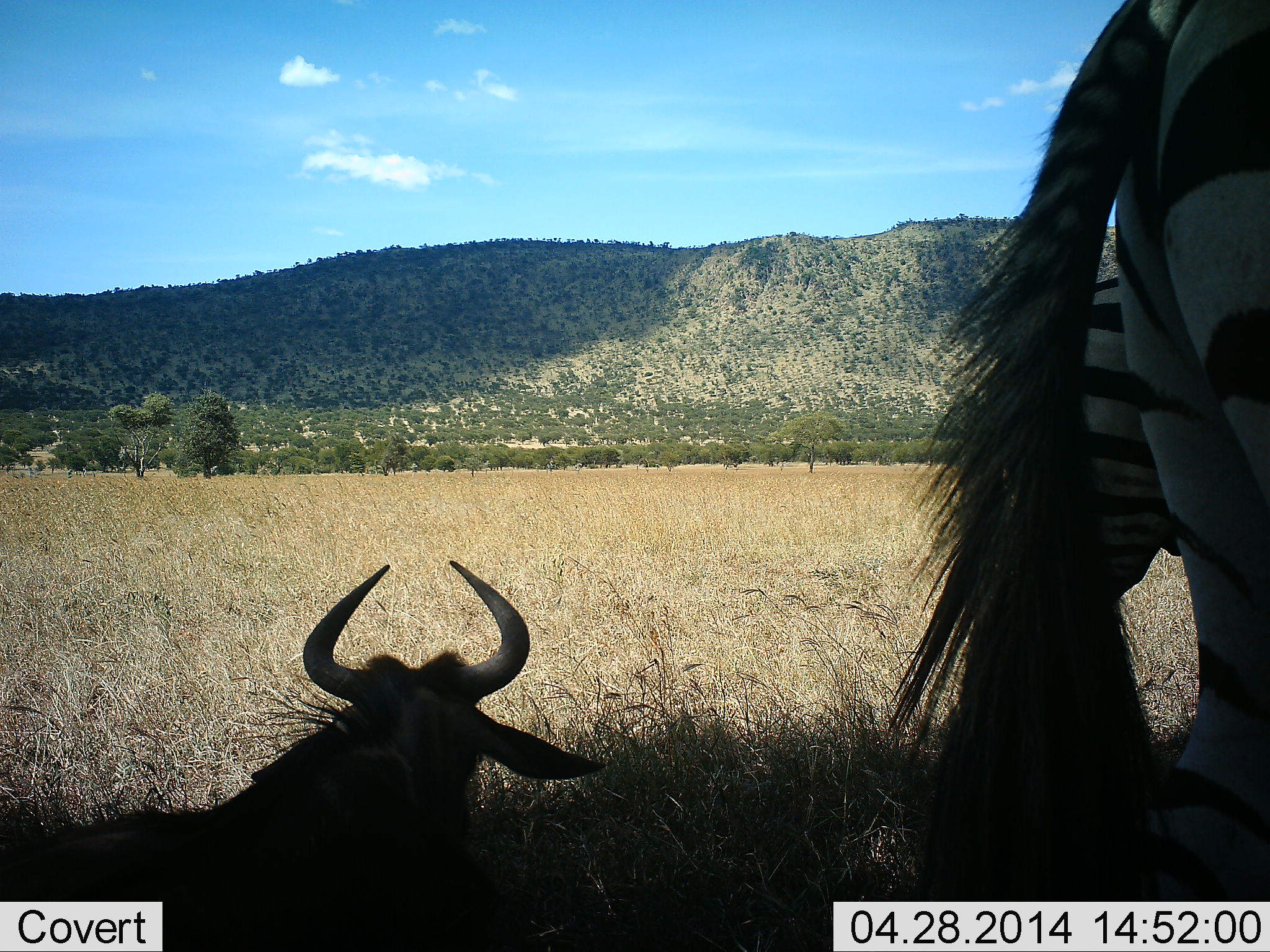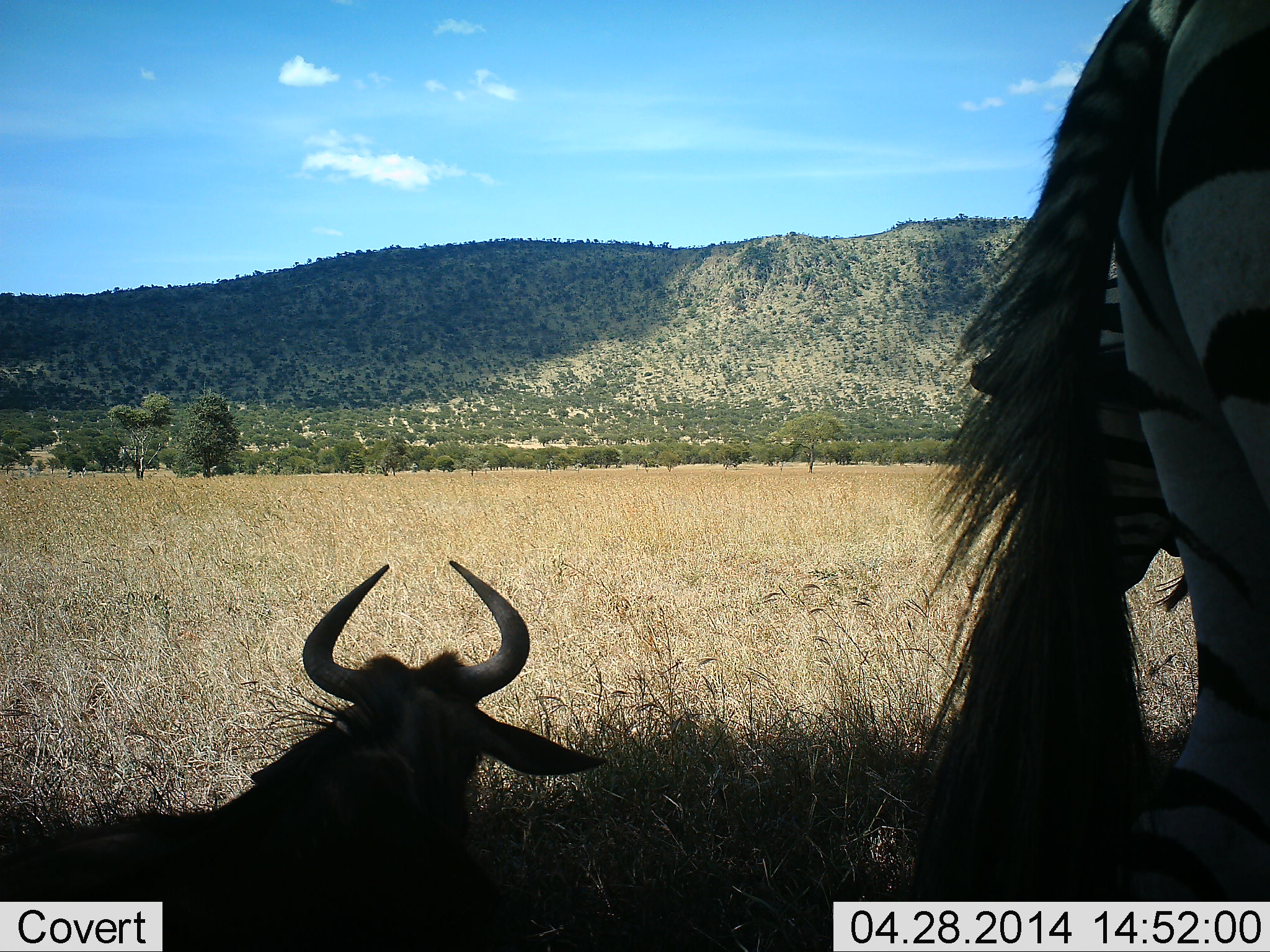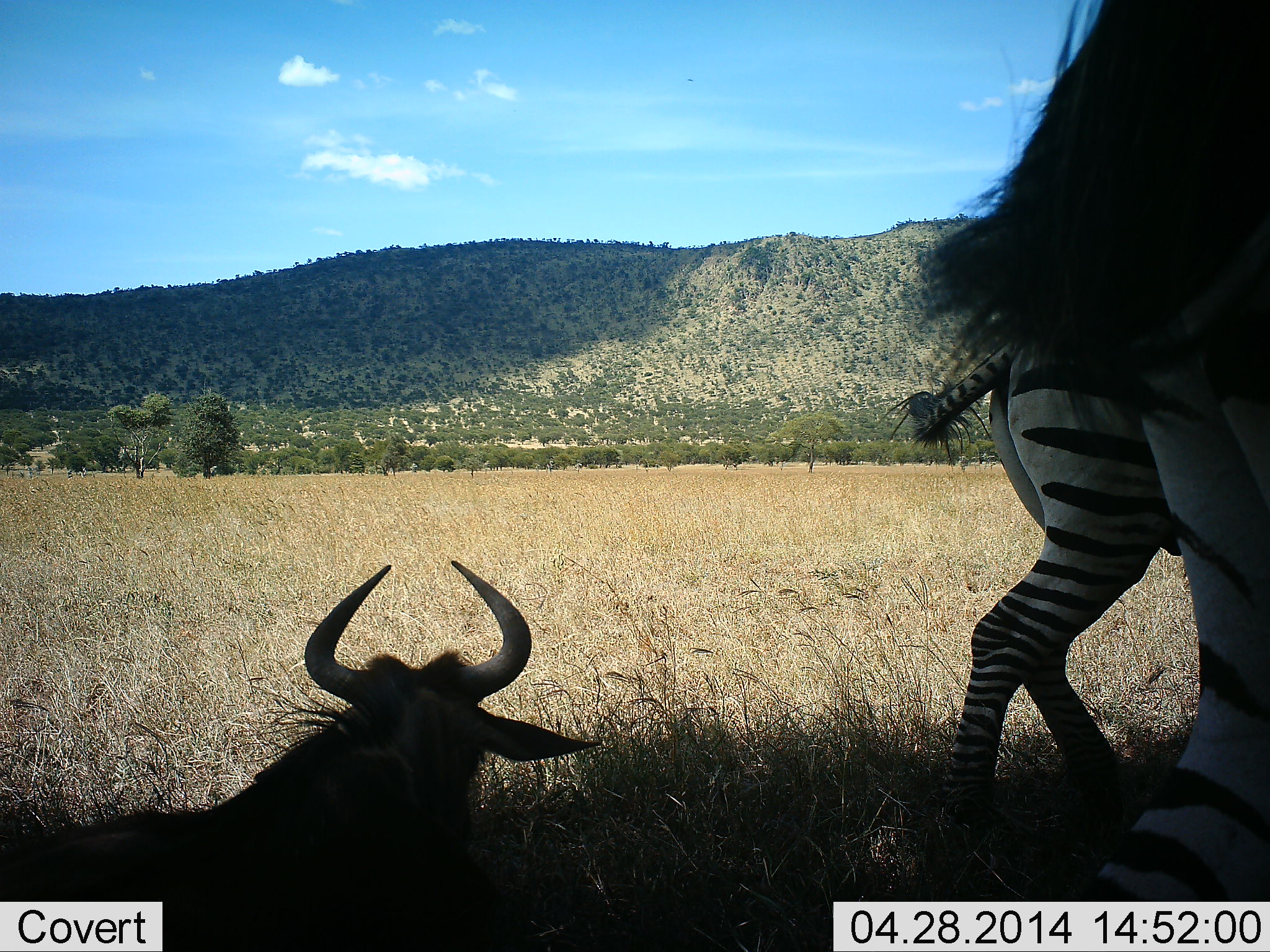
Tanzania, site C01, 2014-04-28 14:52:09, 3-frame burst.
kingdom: Animalia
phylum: Chordata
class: Mammalia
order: Artiodactyla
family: Bovidae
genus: Connochaetes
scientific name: Connochaetes taurinus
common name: blue wildebeest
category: wildebeest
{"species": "wildebeest (blue wildebeest) (Connochaetes taurinus)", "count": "1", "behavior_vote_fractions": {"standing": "0%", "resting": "100%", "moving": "0%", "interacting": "0%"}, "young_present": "0%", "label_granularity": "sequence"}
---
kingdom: Animalia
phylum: Chordata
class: Mammalia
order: Perissodactyla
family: Equidae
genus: Equus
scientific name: Equus quagga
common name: plains zebra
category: zebra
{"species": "zebra (plains zebra) (Equus quagga)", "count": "2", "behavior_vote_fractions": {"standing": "100%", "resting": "0%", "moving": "0%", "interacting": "0%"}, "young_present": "0%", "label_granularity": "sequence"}